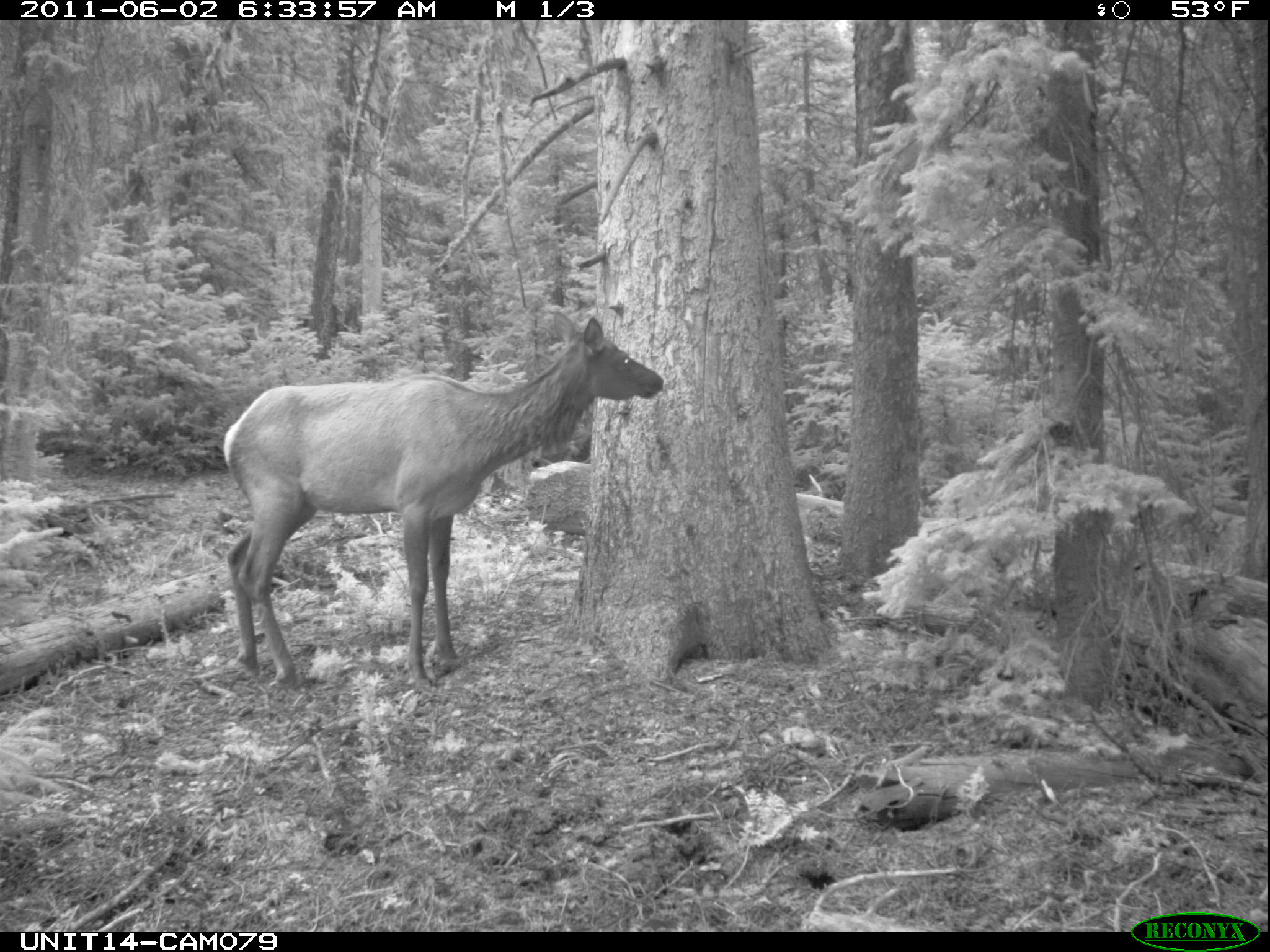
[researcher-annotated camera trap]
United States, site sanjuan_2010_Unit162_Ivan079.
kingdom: Animalia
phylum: Chordata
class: Mammalia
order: Artiodactyla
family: Cervidae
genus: Cervus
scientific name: Cervus elaphus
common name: red deer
Cervus elaphus (red deer).